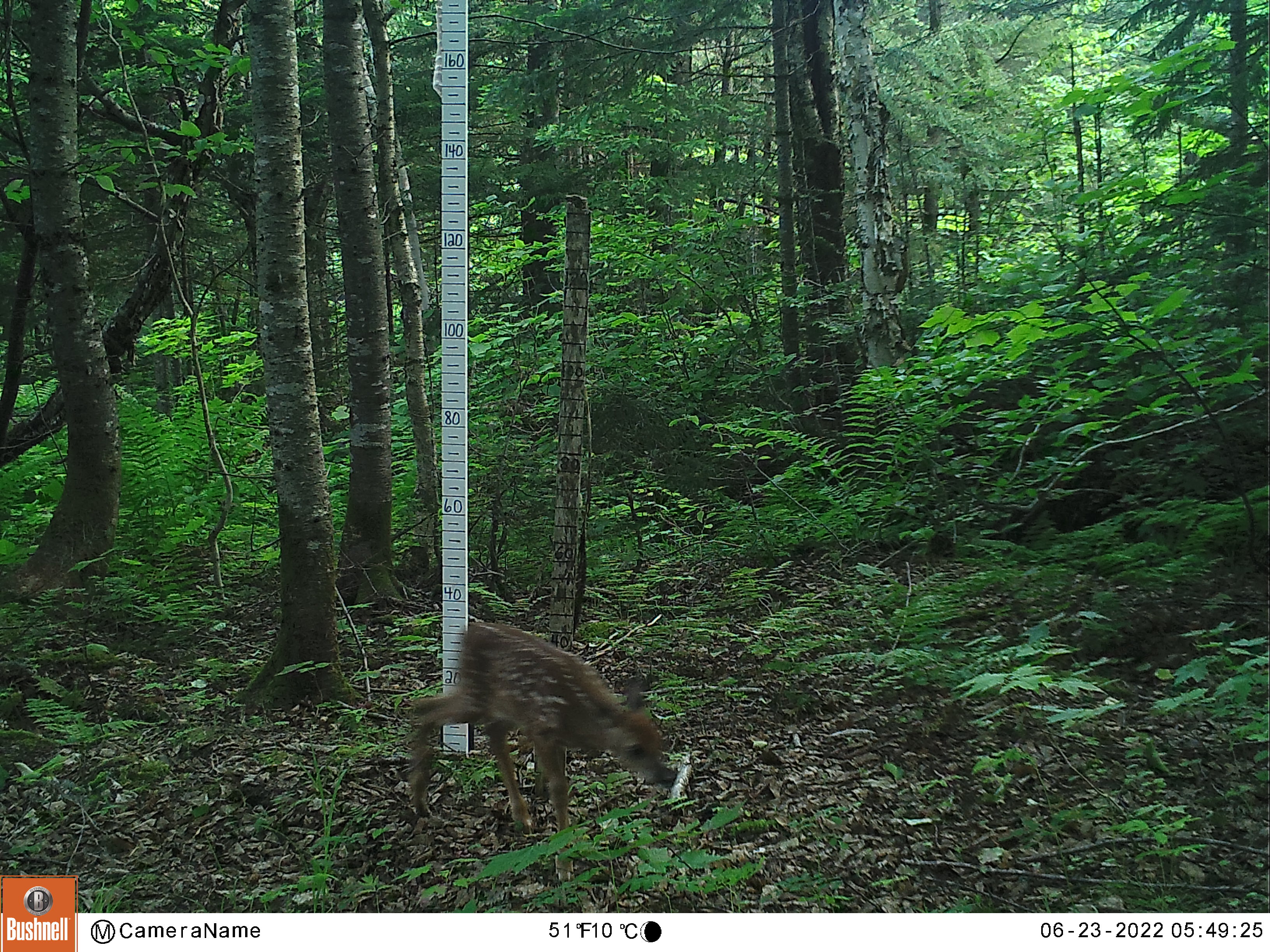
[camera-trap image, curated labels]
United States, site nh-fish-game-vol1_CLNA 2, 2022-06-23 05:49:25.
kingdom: Animalia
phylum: Chordata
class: Mammalia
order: Artiodactyla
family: Cervidae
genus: Odocoileus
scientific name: Odocoileus virginianus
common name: white-tailed deer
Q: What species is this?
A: White-tailed deer (Odocoileus virginianus).